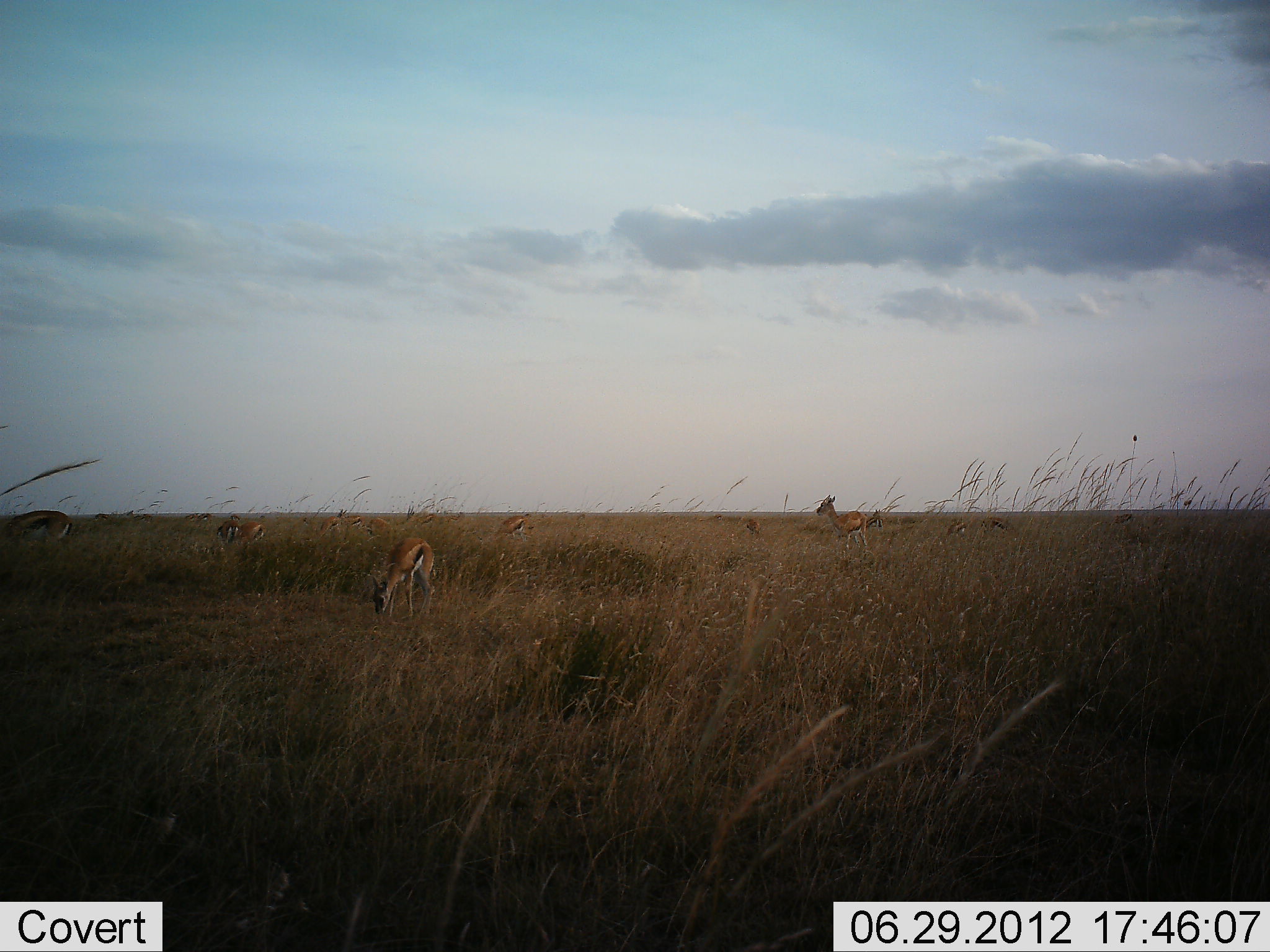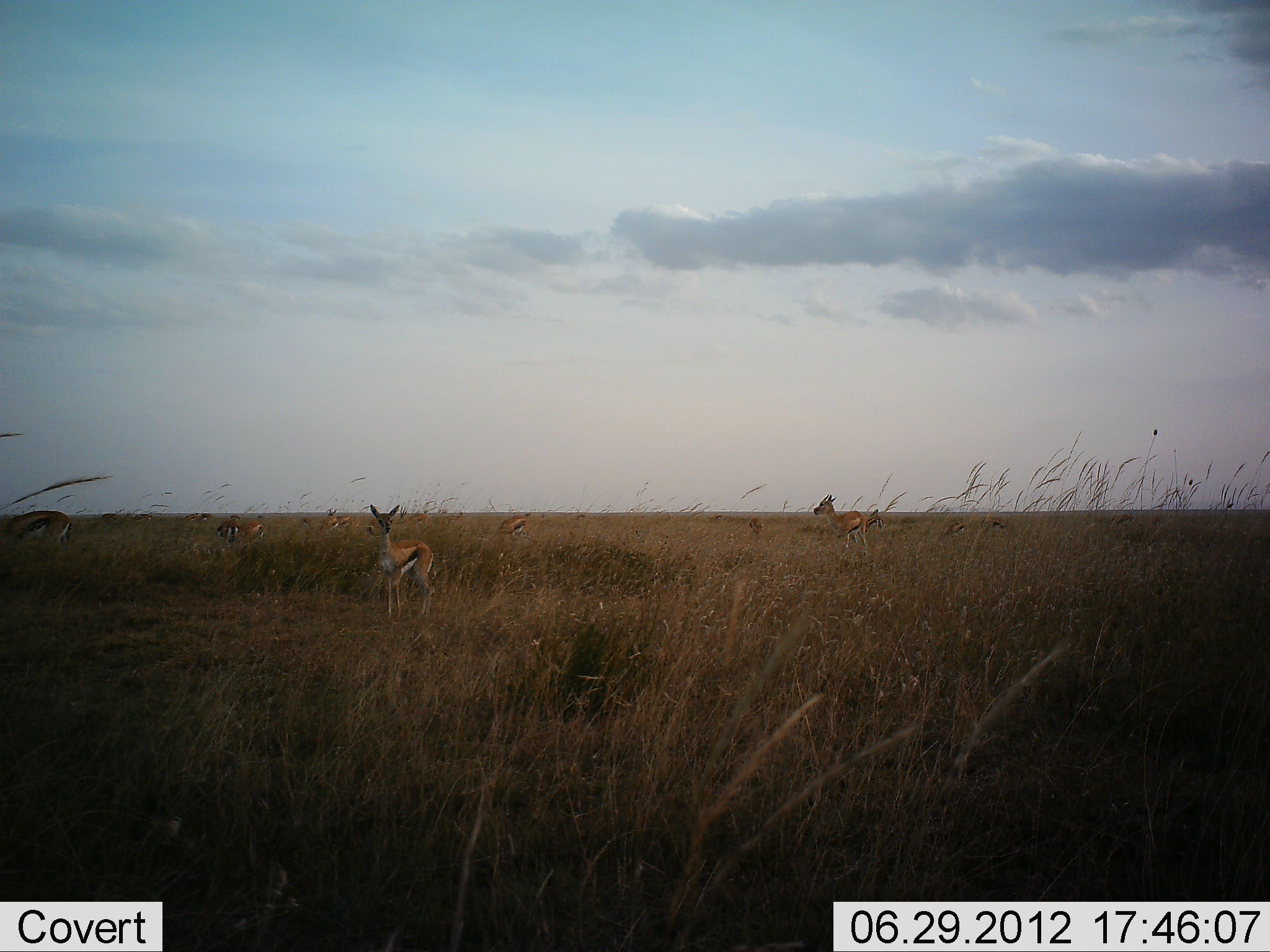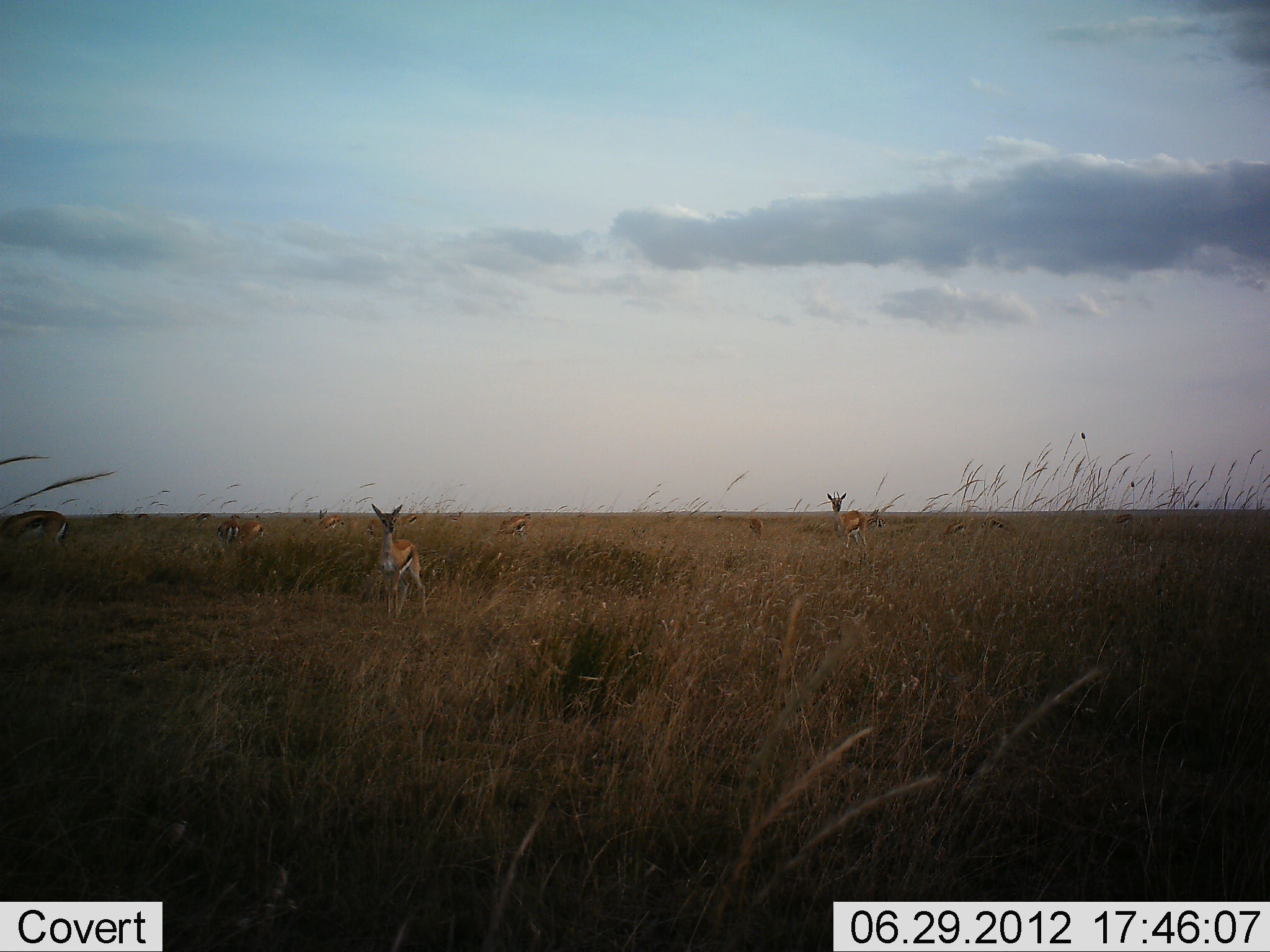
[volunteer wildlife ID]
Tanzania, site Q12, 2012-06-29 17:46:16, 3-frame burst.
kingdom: Animalia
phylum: Chordata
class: Mammalia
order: Artiodactyla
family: Bovidae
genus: Eudorcas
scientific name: Eudorcas thomsonii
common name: thomson's gazelle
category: gazellethomsons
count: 11-50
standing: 90%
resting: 10%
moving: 0%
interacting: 0%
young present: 0%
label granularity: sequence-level